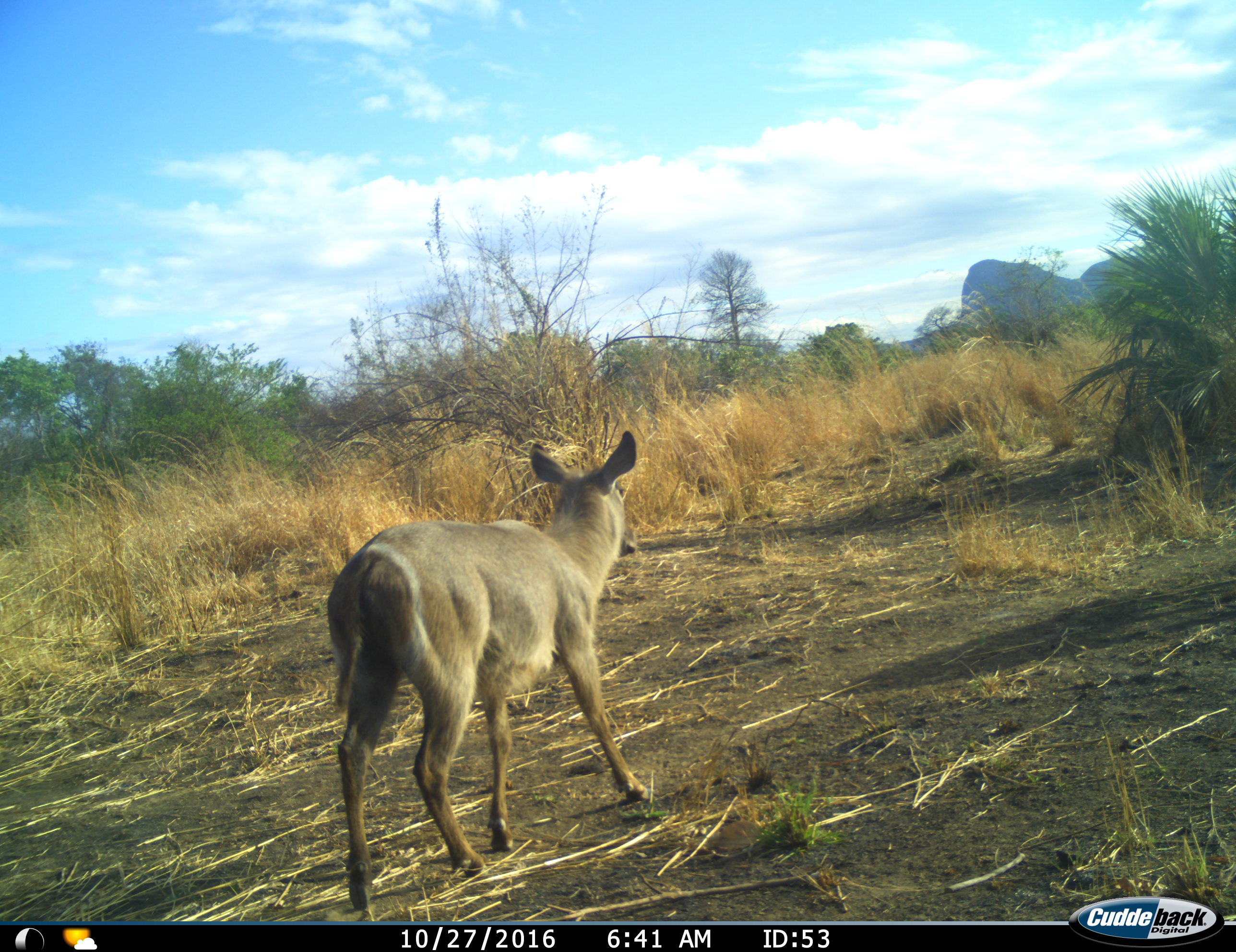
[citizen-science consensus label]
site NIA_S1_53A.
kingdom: Animalia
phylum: Chordata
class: Mammalia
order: Artiodactyla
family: Bovidae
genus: Kobus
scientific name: Kobus ellipsiprymnus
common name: waterbuck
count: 1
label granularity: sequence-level